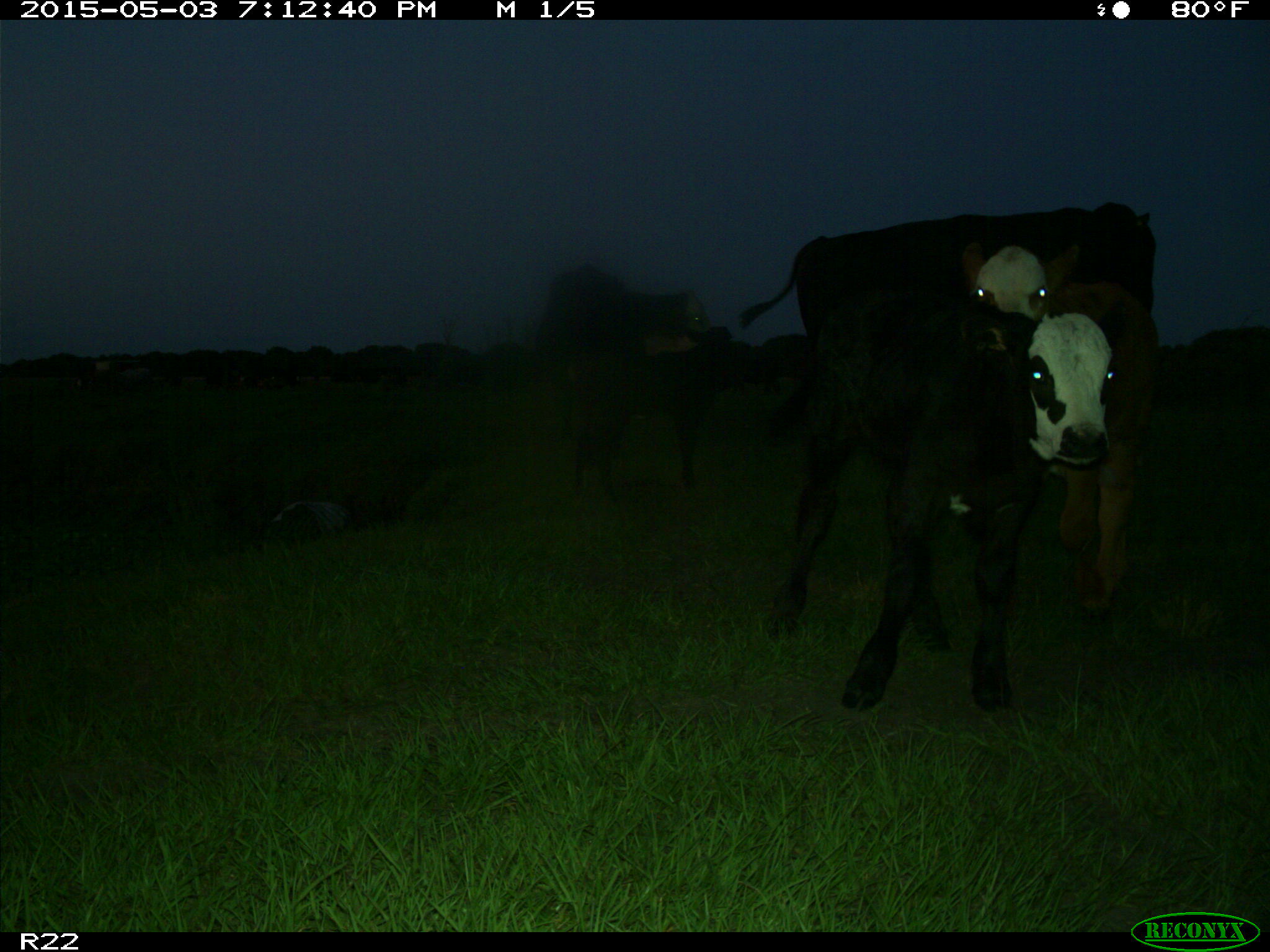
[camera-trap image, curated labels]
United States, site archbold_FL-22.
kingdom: Animalia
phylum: Chordata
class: Mammalia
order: Artiodactyla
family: Bovidae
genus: Bos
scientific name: Bos taurus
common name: domestic cow